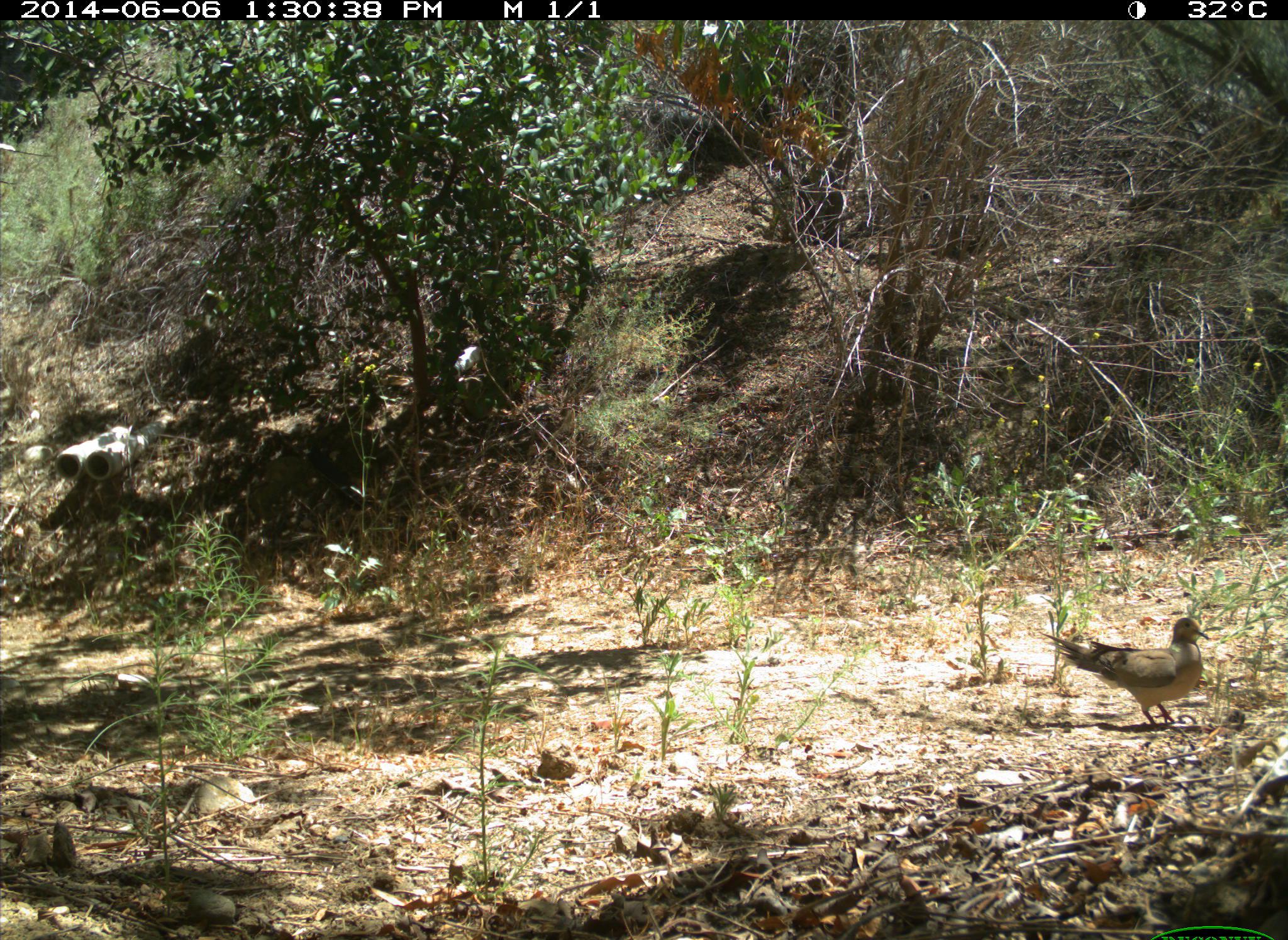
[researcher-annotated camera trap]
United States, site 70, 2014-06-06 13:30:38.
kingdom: Animalia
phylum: Chordata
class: Aves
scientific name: Aves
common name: bird